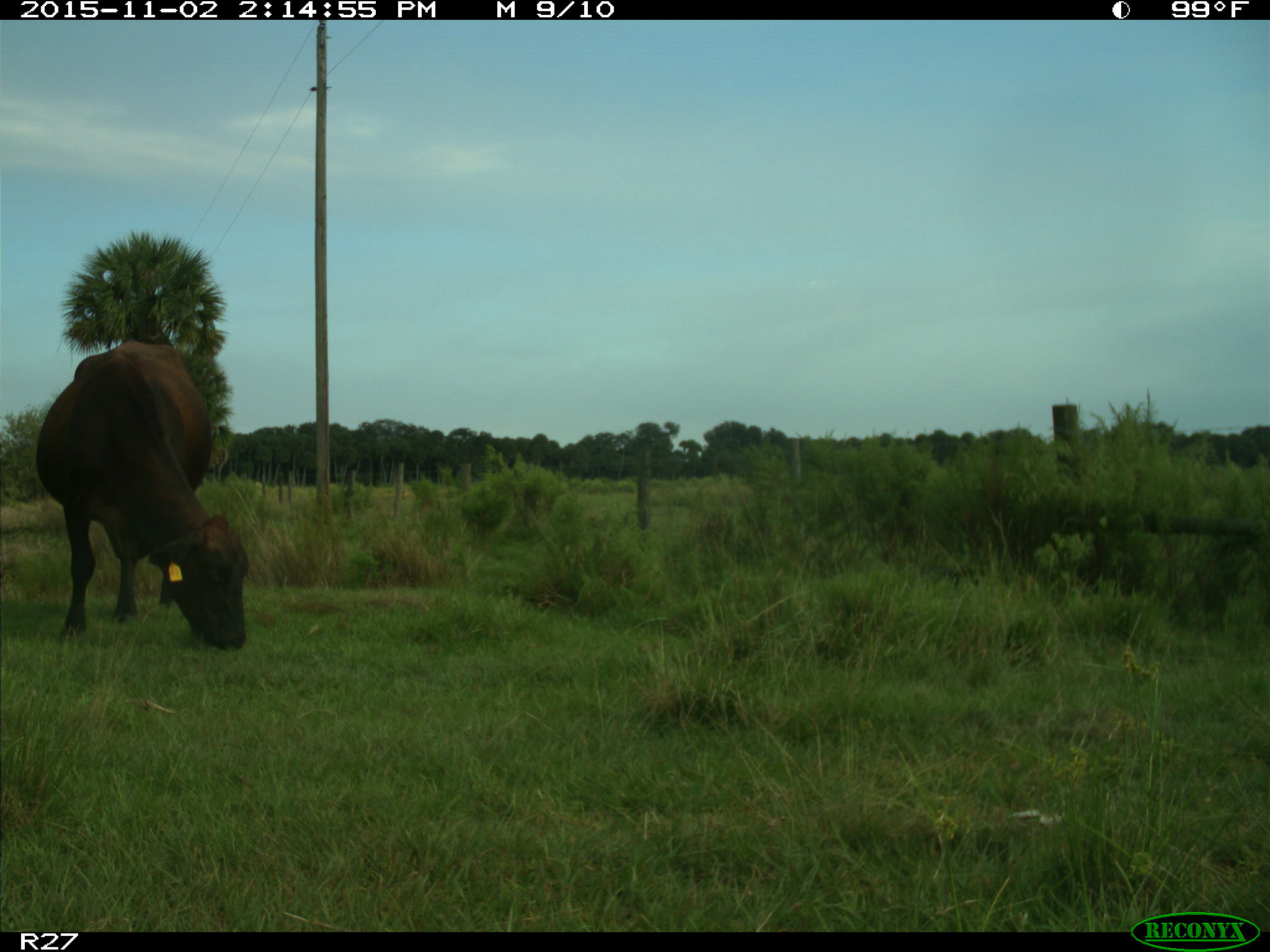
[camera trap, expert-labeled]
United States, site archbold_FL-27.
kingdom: Animalia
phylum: Chordata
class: Mammalia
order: Artiodactyla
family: Bovidae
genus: Bos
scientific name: Bos taurus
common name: domestic cow